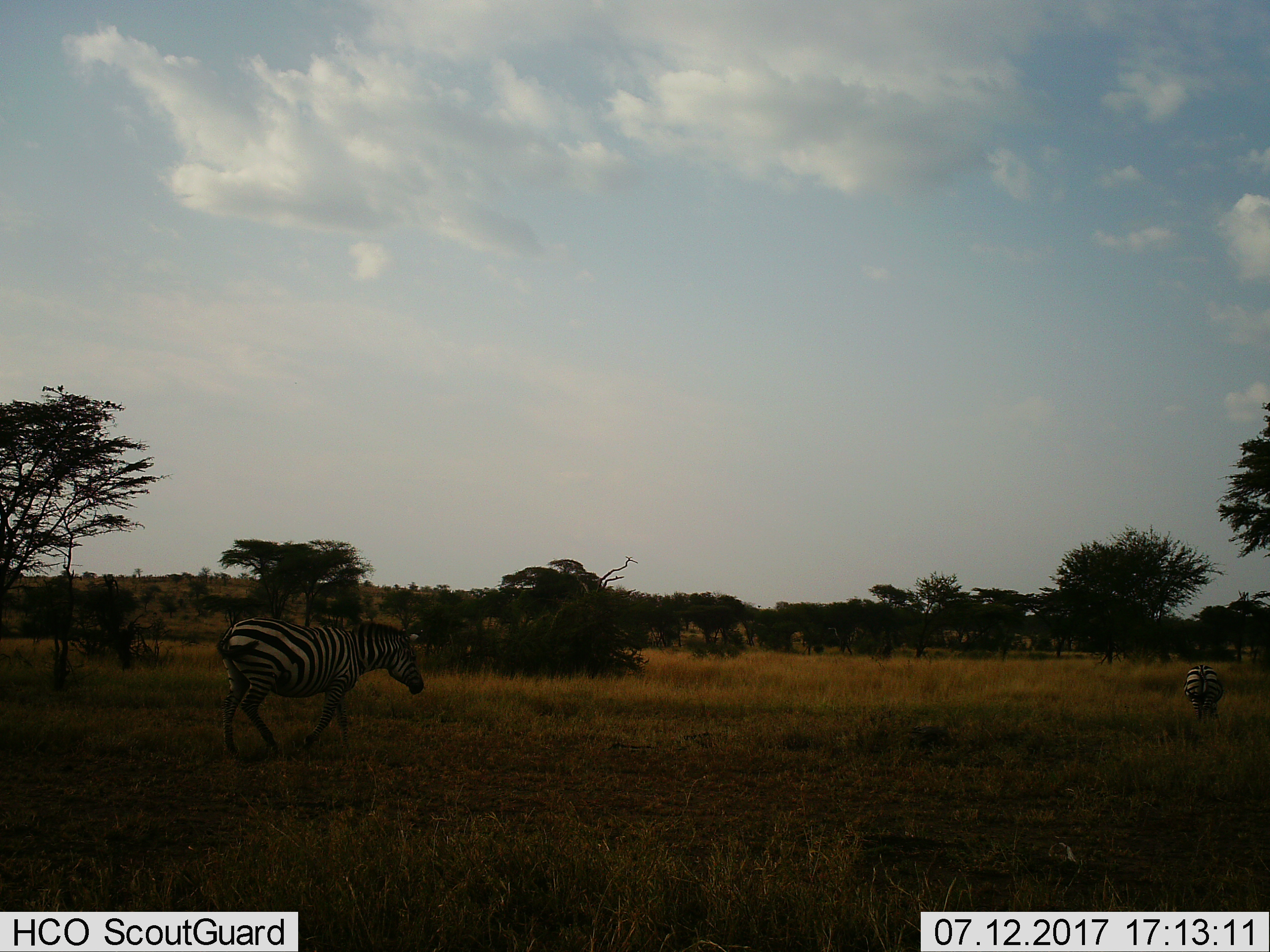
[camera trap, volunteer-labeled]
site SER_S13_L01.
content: unidentified animal